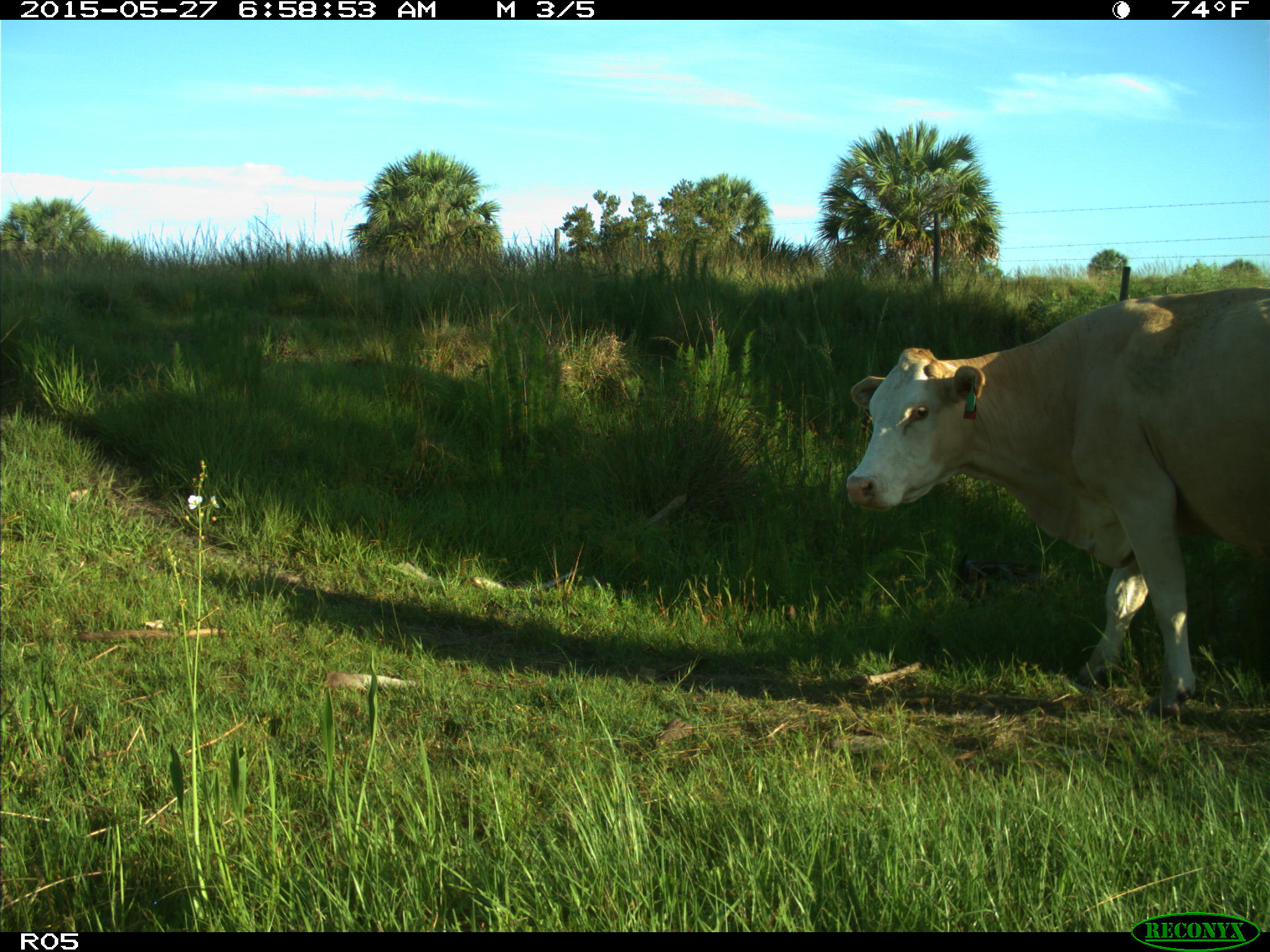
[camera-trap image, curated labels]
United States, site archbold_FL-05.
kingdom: Animalia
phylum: Chordata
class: Mammalia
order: Artiodactyla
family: Bovidae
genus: Bos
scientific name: Bos taurus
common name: domestic cow